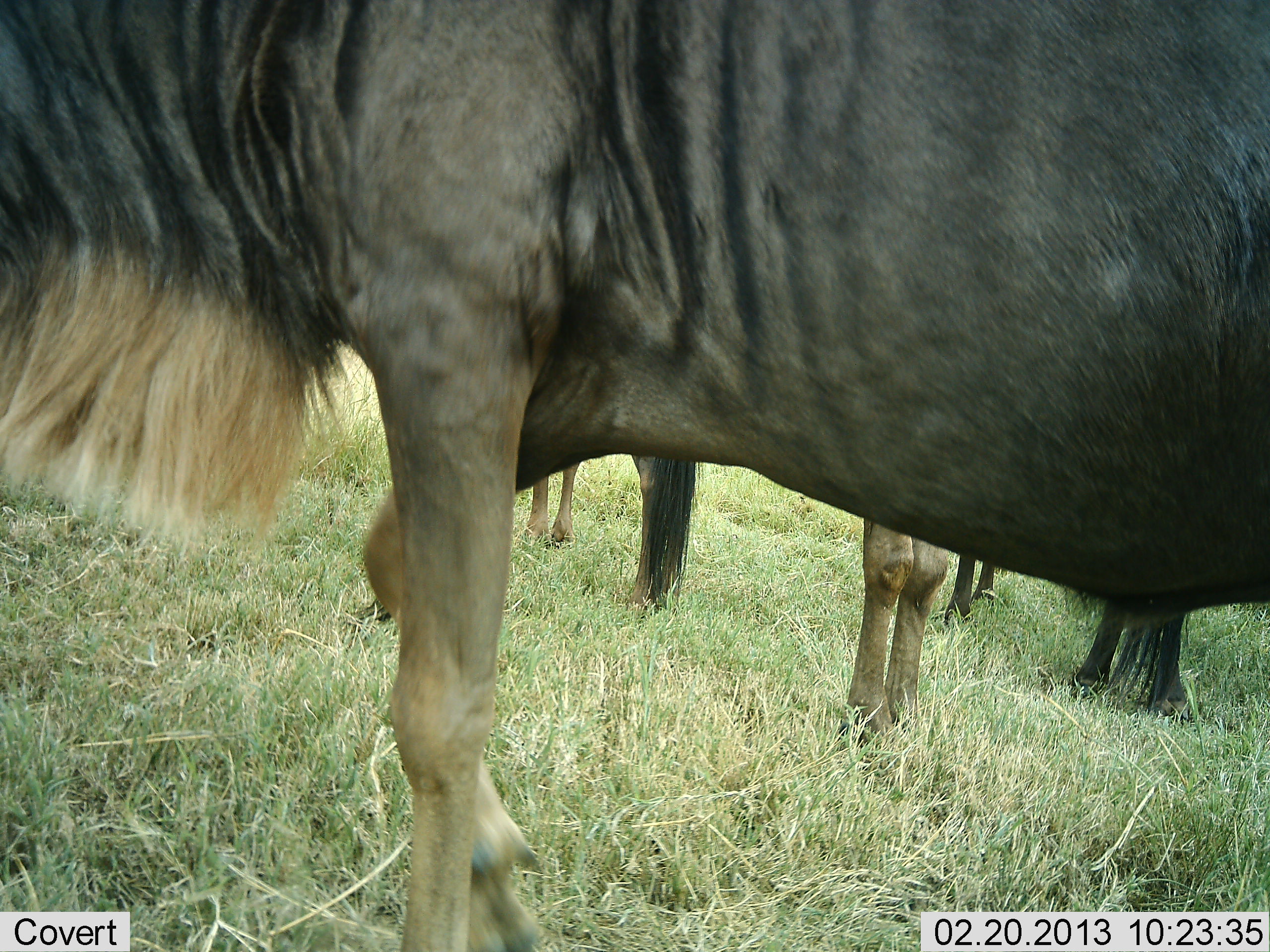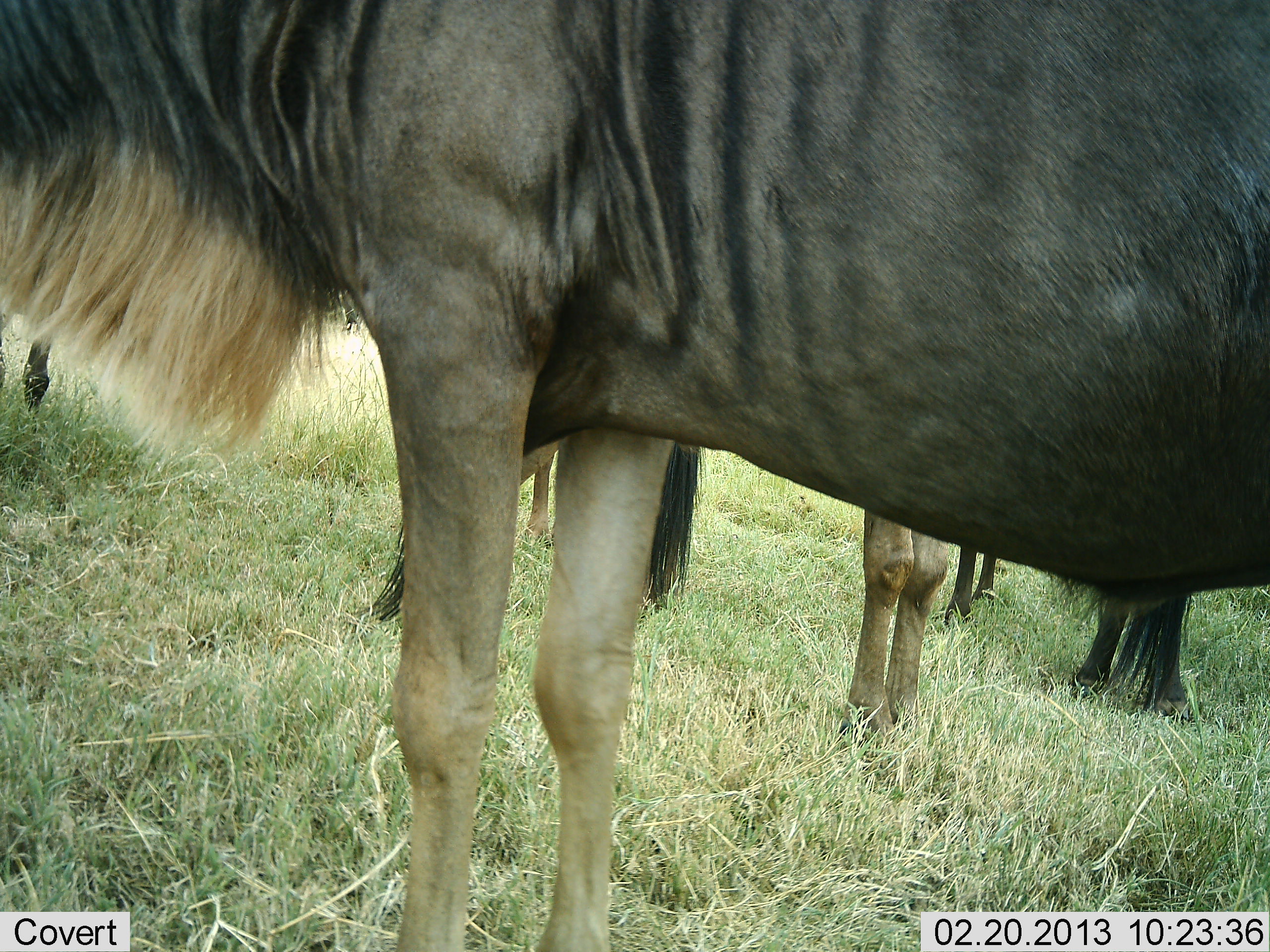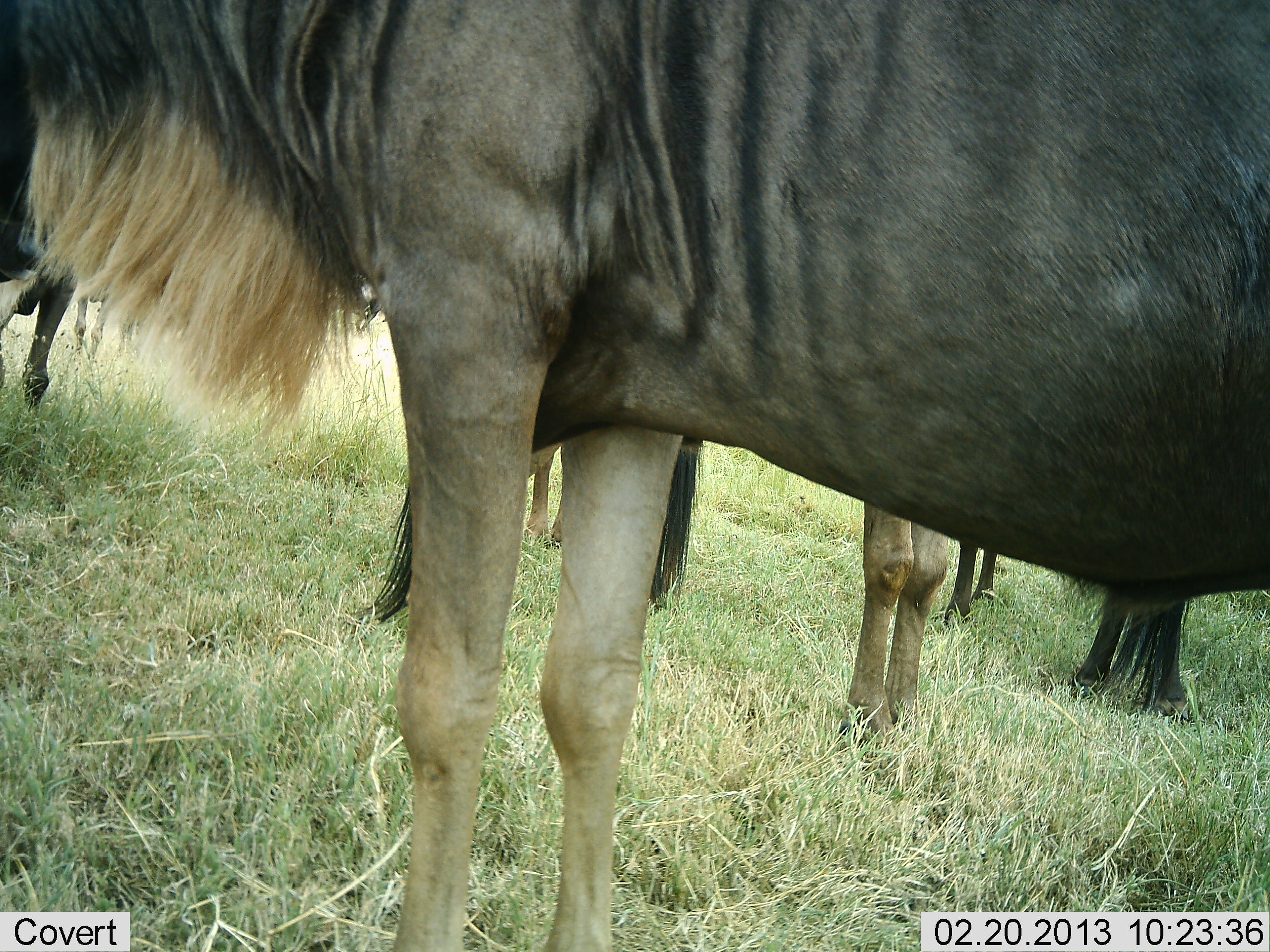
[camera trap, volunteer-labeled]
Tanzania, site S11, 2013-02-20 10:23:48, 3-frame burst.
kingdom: Animalia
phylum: Chordata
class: Mammalia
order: Artiodactyla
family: Bovidae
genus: Connochaetes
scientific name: Connochaetes taurinus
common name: blue wildebeest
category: wildebeest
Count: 4.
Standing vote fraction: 100%.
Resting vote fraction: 0%.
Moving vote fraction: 0%.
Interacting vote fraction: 0%.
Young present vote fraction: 12%.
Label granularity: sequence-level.